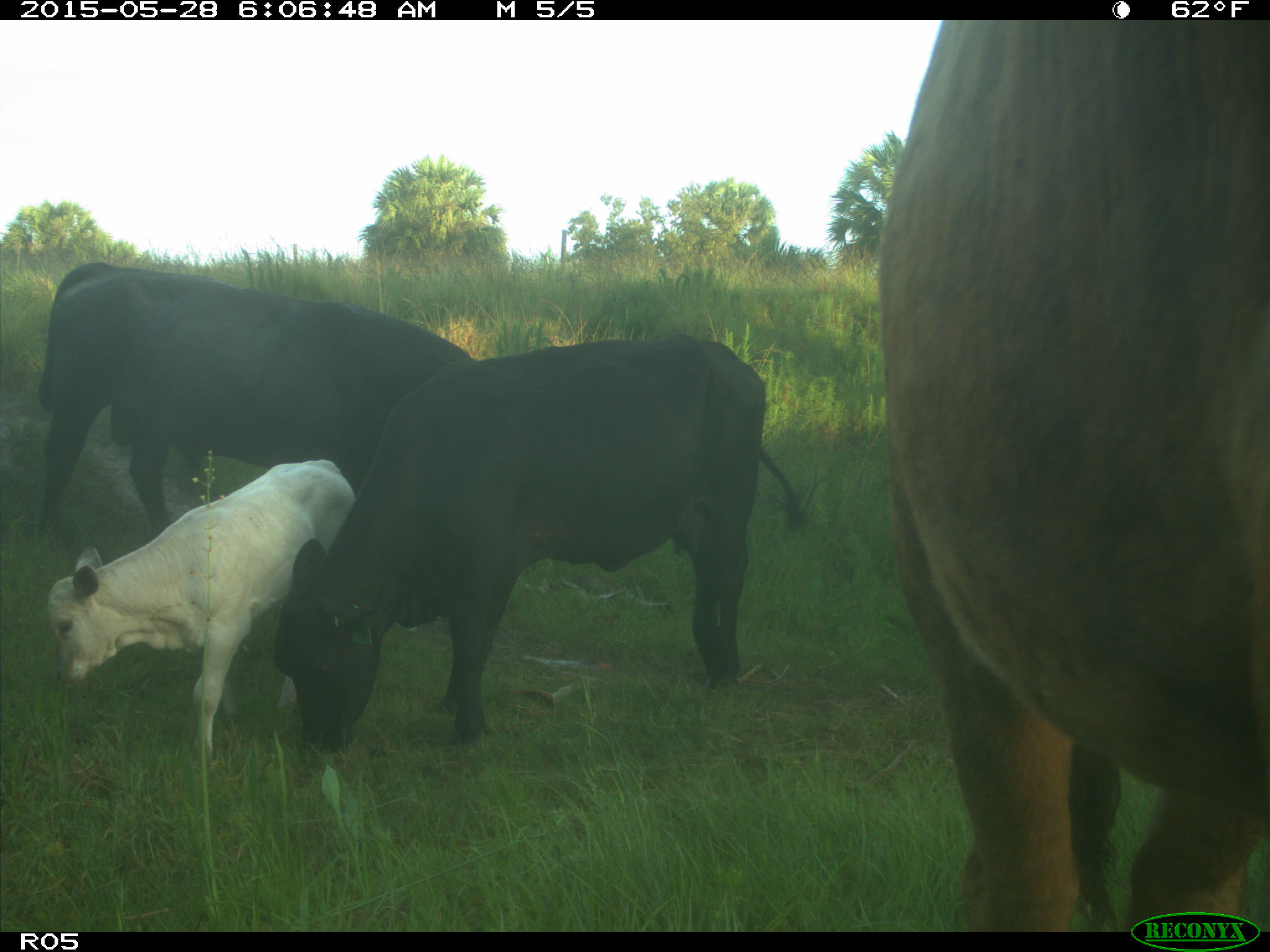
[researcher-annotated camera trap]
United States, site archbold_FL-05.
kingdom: Animalia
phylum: Chordata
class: Mammalia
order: Artiodactyla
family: Bovidae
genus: Bos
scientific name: Bos taurus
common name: domestic cow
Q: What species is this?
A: Bos taurus (domestic cow).